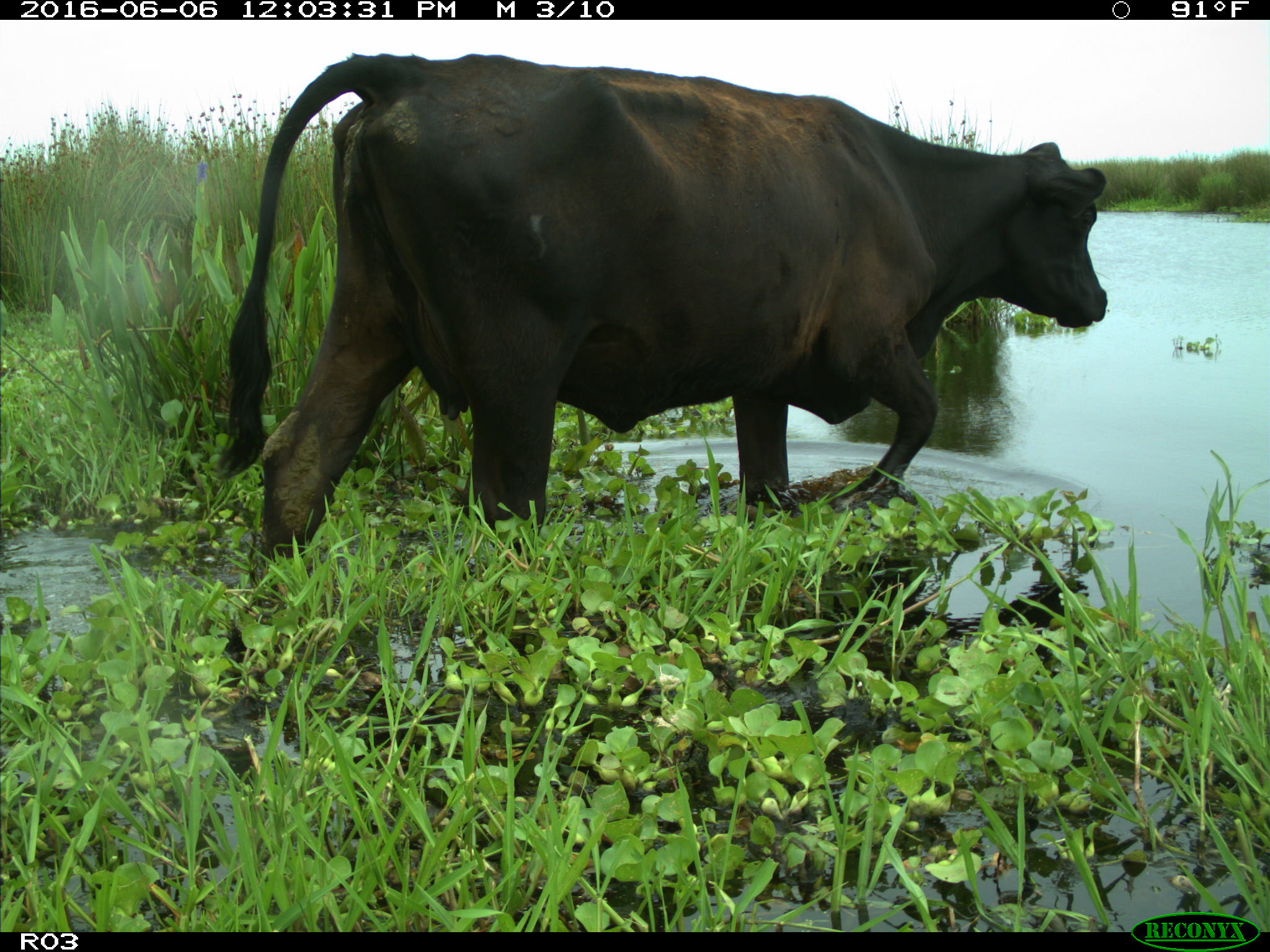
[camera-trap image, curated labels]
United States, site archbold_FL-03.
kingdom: Animalia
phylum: Chordata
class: Mammalia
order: Artiodactyla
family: Bovidae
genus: Bos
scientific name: Bos taurus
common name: domestic cow